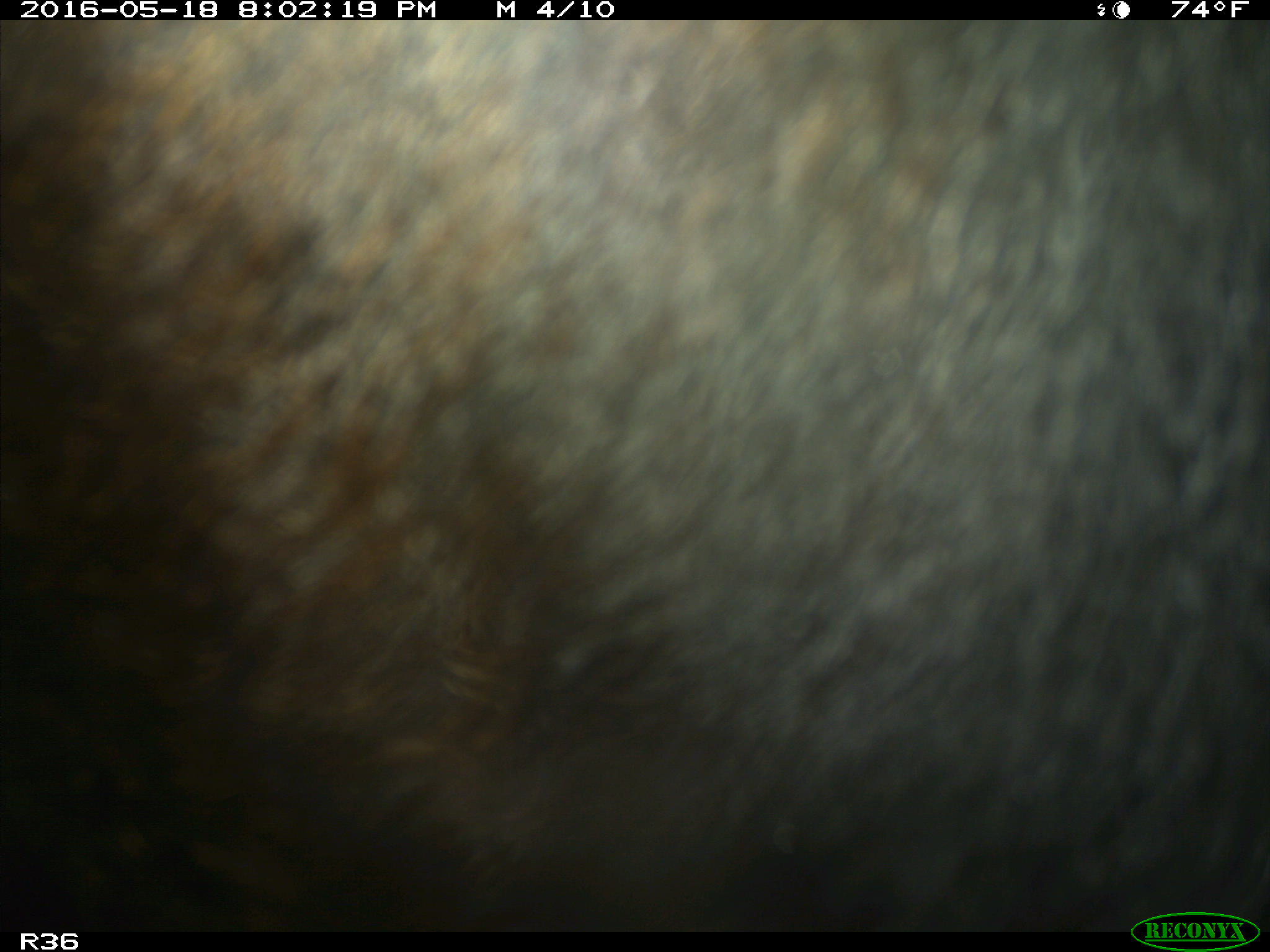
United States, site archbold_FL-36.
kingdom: Animalia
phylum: Chordata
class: Mammalia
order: Artiodactyla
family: Bovidae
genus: Bos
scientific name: Bos taurus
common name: domestic cow